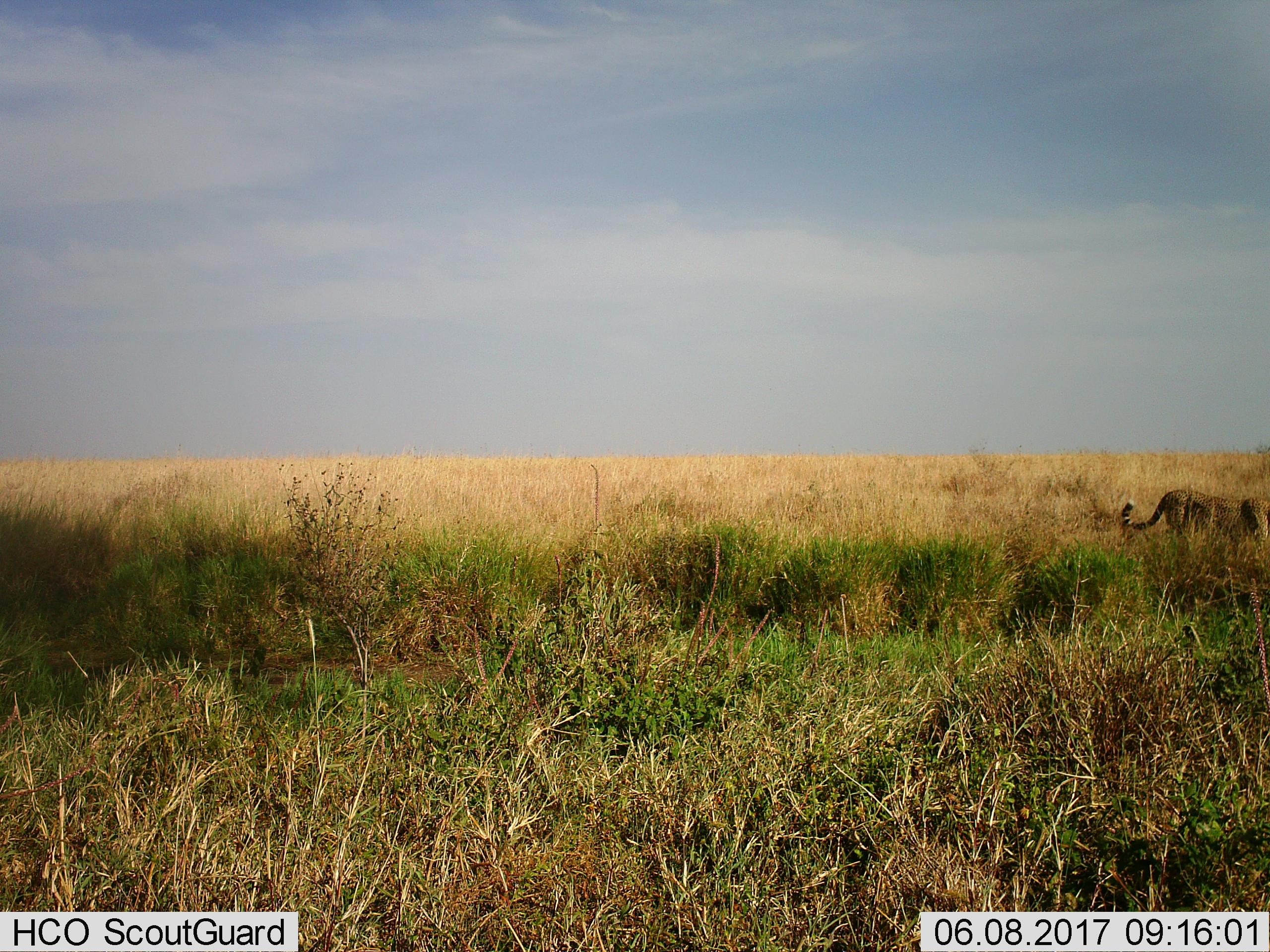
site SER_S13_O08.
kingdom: Animalia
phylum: Chordata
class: Mammalia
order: Carnivora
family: Felidae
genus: Acinonyx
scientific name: Acinonyx jubatus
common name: cheetah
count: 1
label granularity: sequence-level